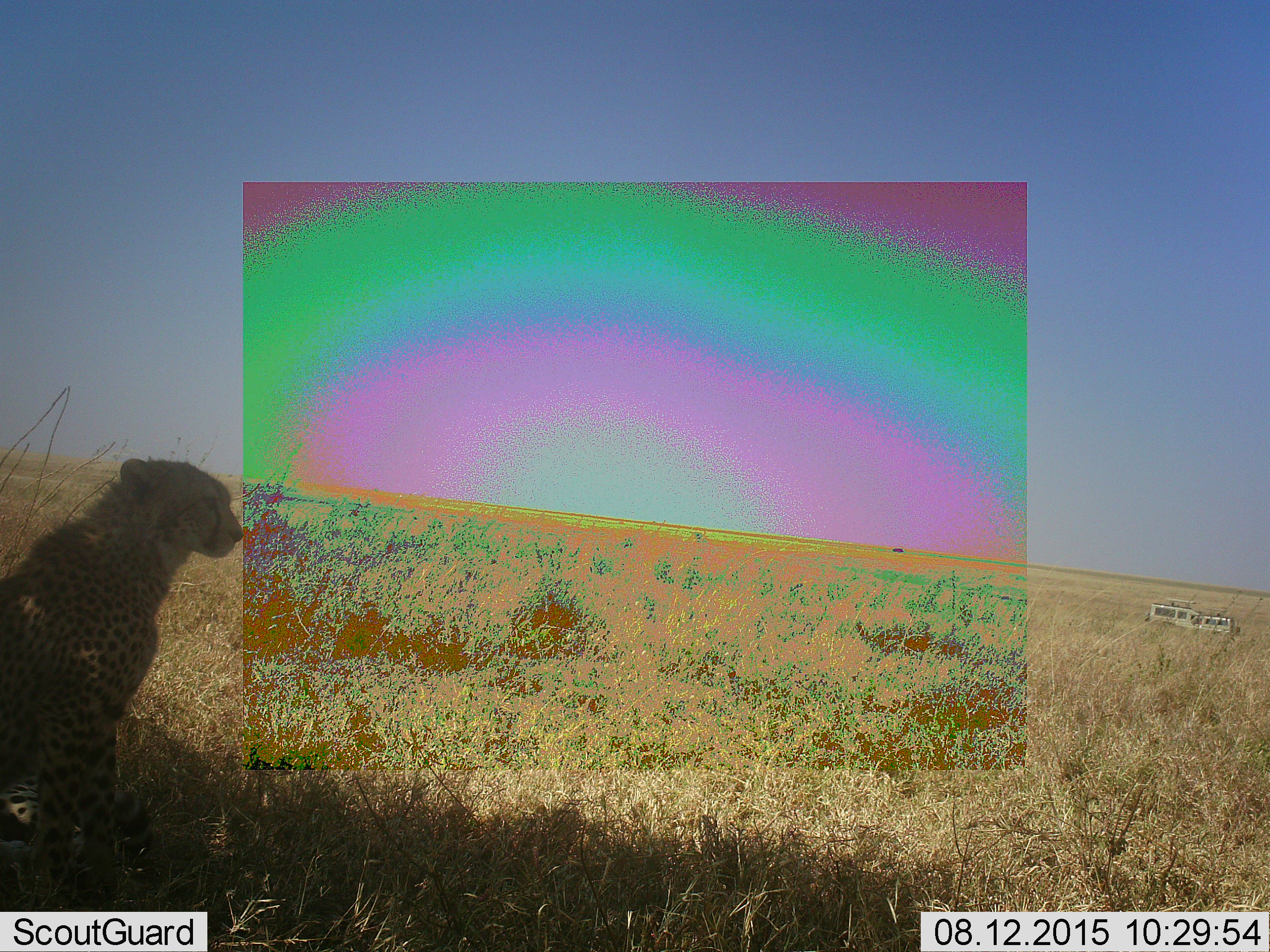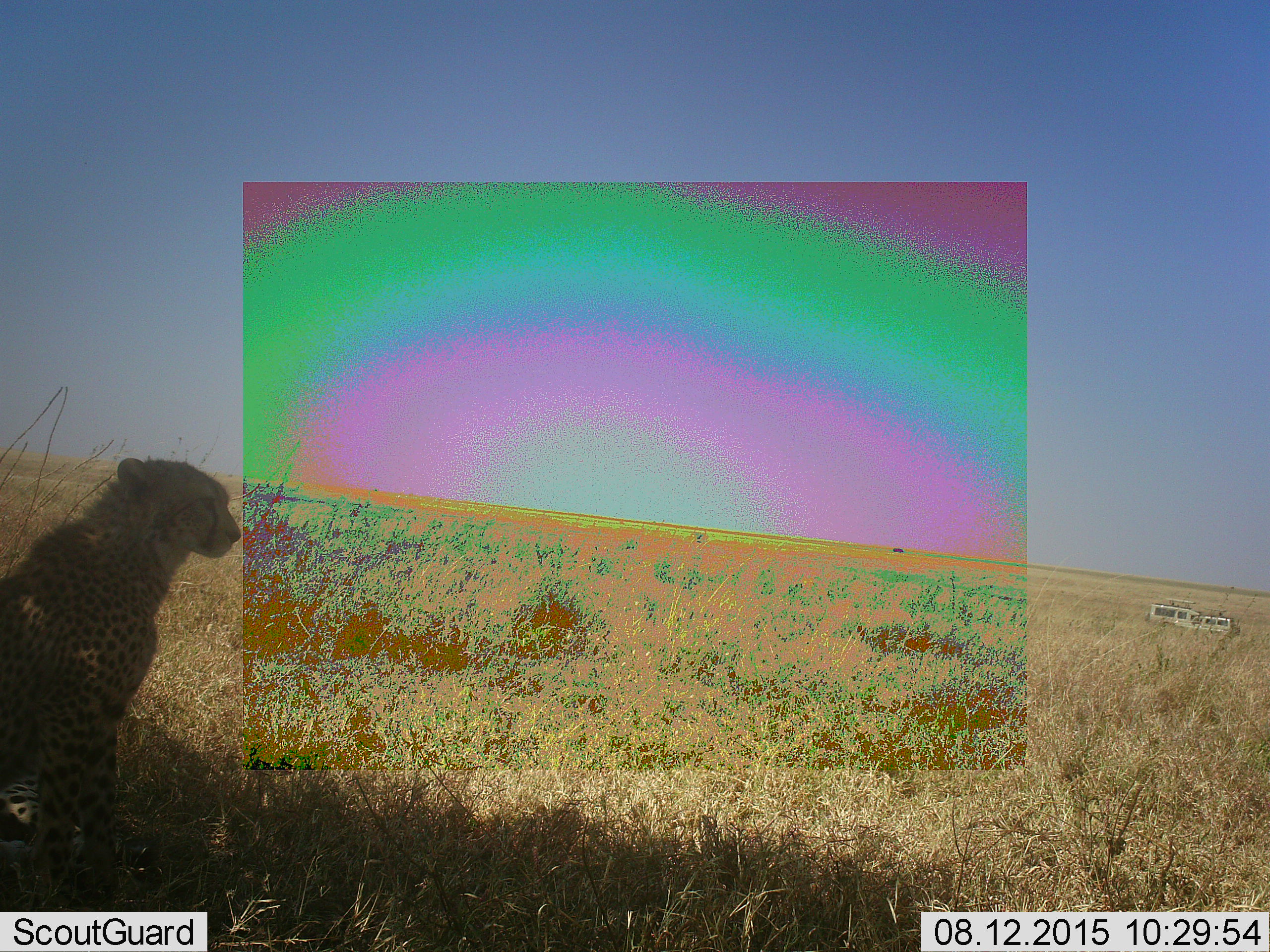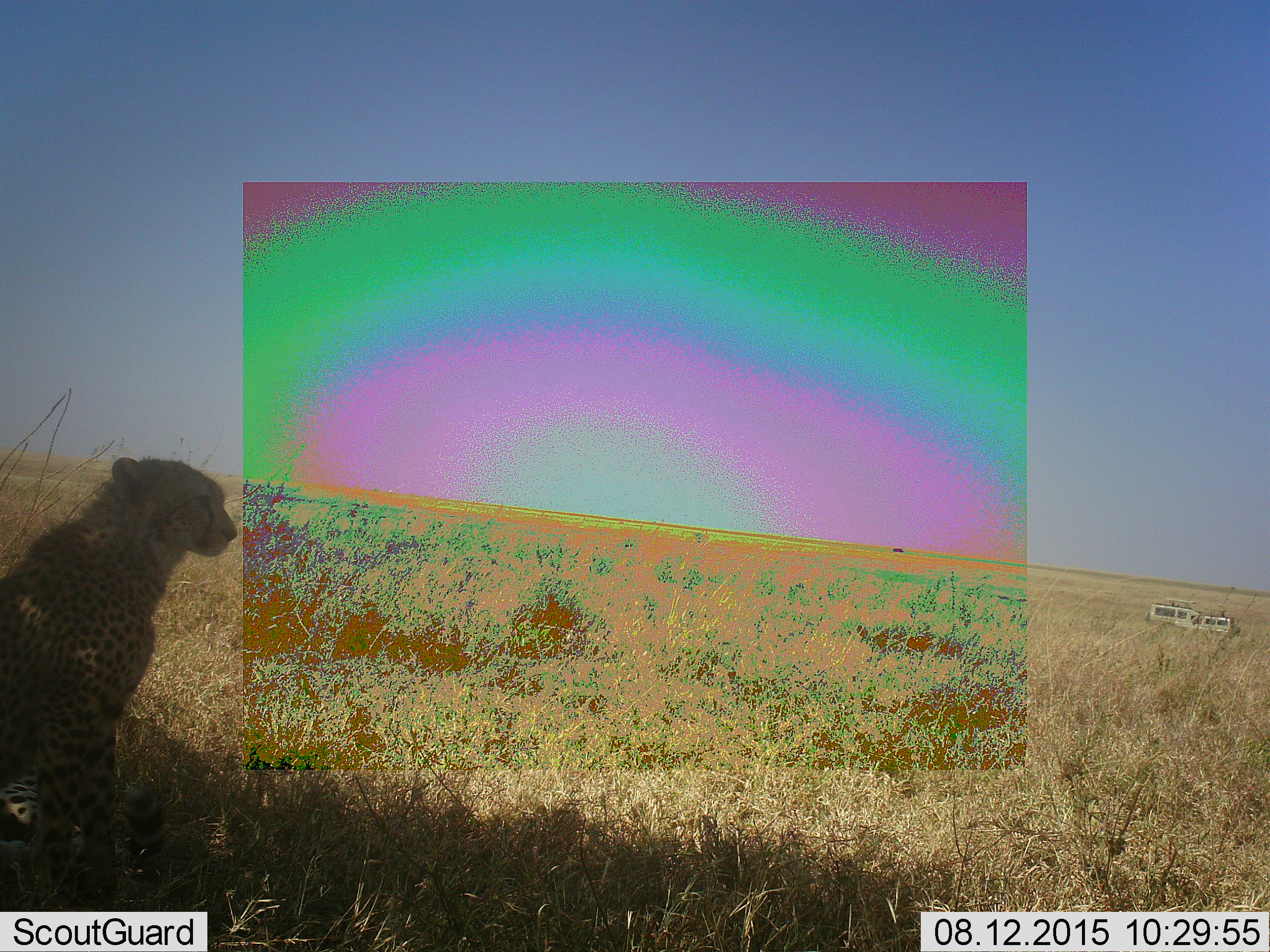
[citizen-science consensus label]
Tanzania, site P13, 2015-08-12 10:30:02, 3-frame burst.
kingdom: Animalia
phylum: Chordata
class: Mammalia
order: Carnivora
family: Felidae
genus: Acinonyx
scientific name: Acinonyx jubatus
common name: cheetah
Cheetah (Acinonyx jubatus), count 1. Behavior (volunteer vote fractions): standing 30%, resting 70%, moving 10%, interacting 0%. Young present (vote fraction): 0%. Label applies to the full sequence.